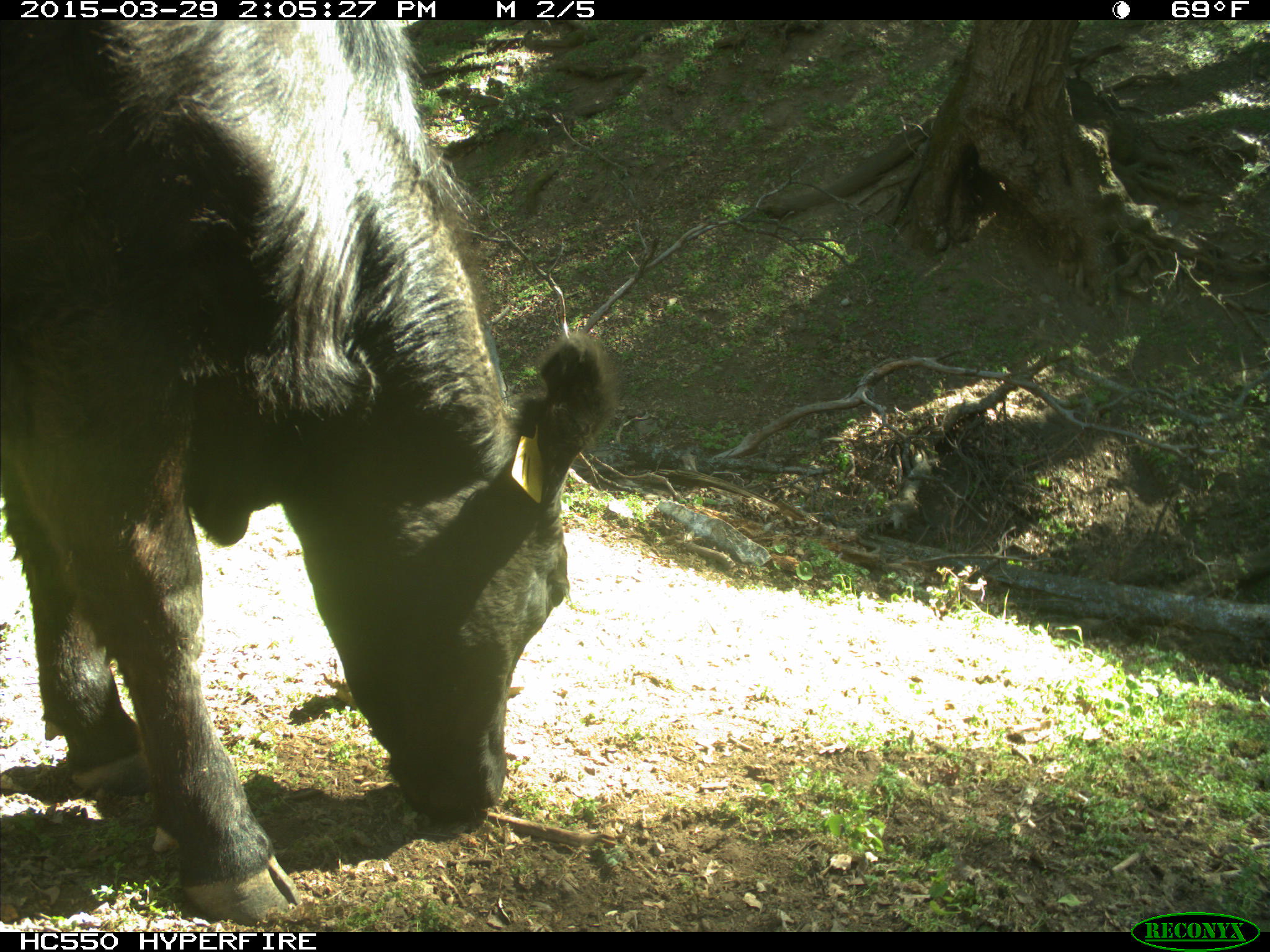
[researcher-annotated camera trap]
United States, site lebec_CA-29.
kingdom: Animalia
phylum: Chordata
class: Mammalia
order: Artiodactyla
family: Bovidae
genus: Bos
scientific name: Bos taurus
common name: domestic cow